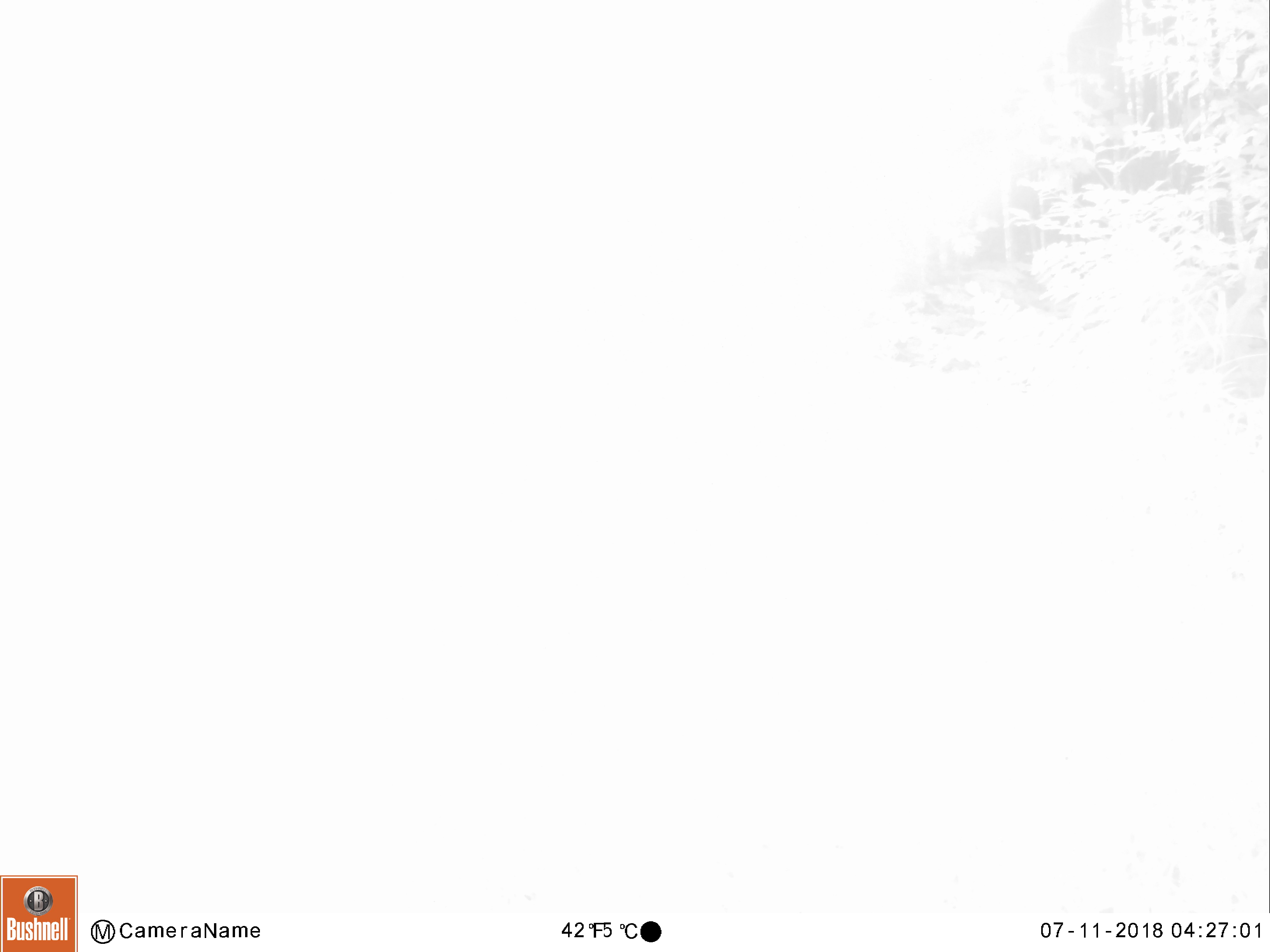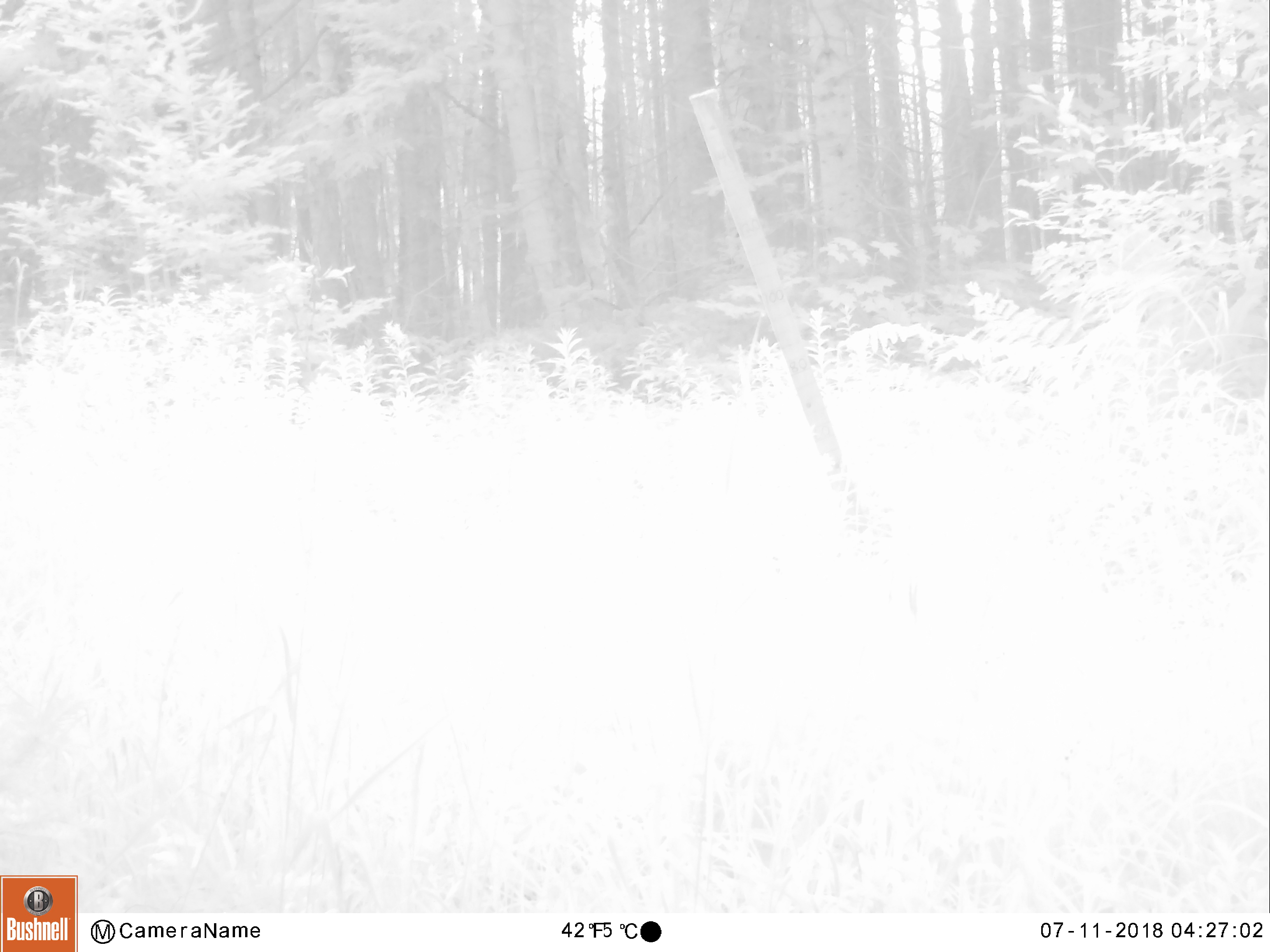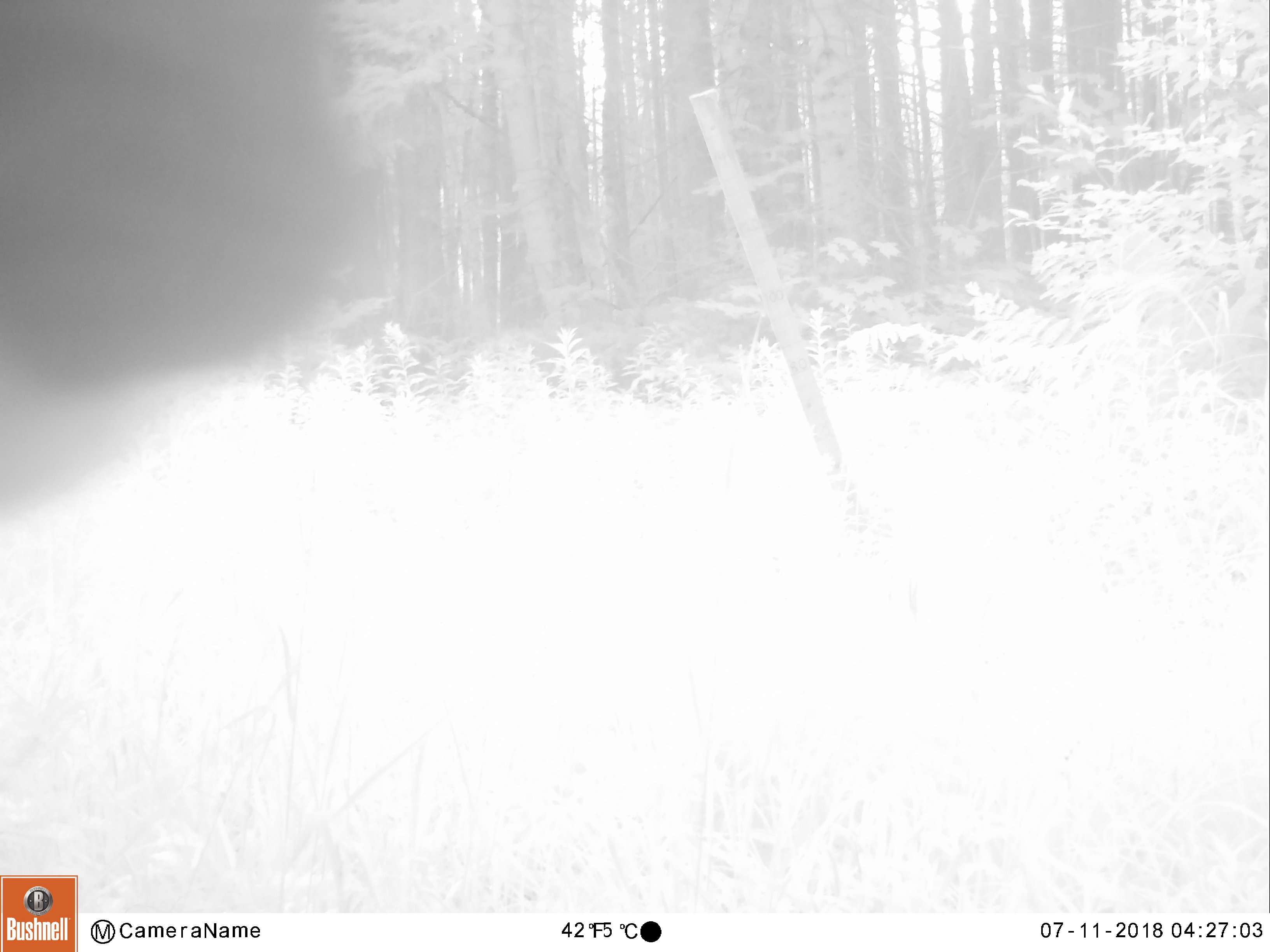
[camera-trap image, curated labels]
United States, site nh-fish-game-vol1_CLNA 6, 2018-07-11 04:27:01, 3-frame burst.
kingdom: Animalia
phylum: Chordata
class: Mammalia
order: Artiodactyla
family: Cervidae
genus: Odocoileus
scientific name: Odocoileus virginianus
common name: white-tailed deer